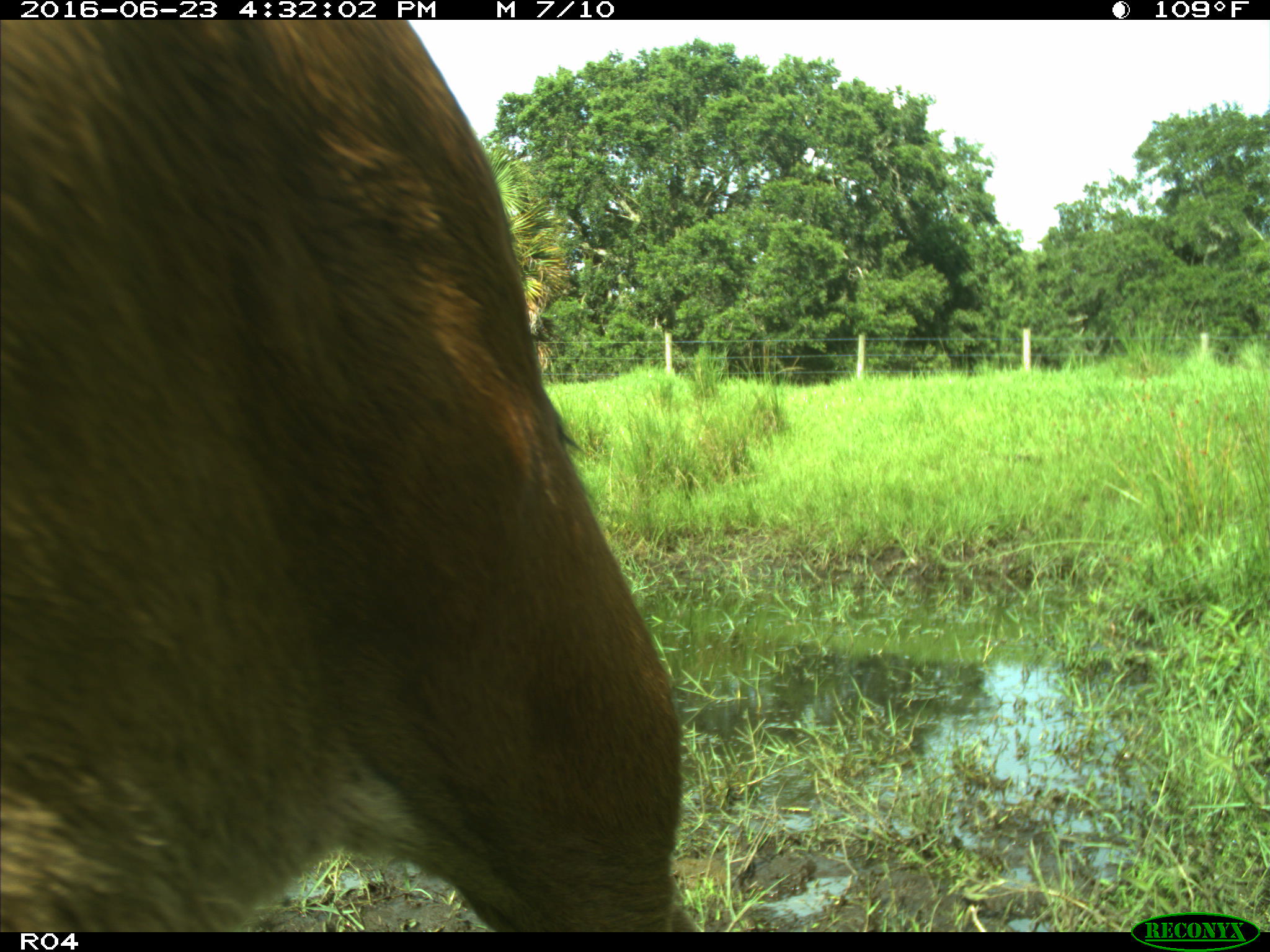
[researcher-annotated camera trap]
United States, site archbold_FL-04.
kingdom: Animalia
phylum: Chordata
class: Mammalia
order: Artiodactyla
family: Bovidae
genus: Bos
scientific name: Bos taurus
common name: domestic cow